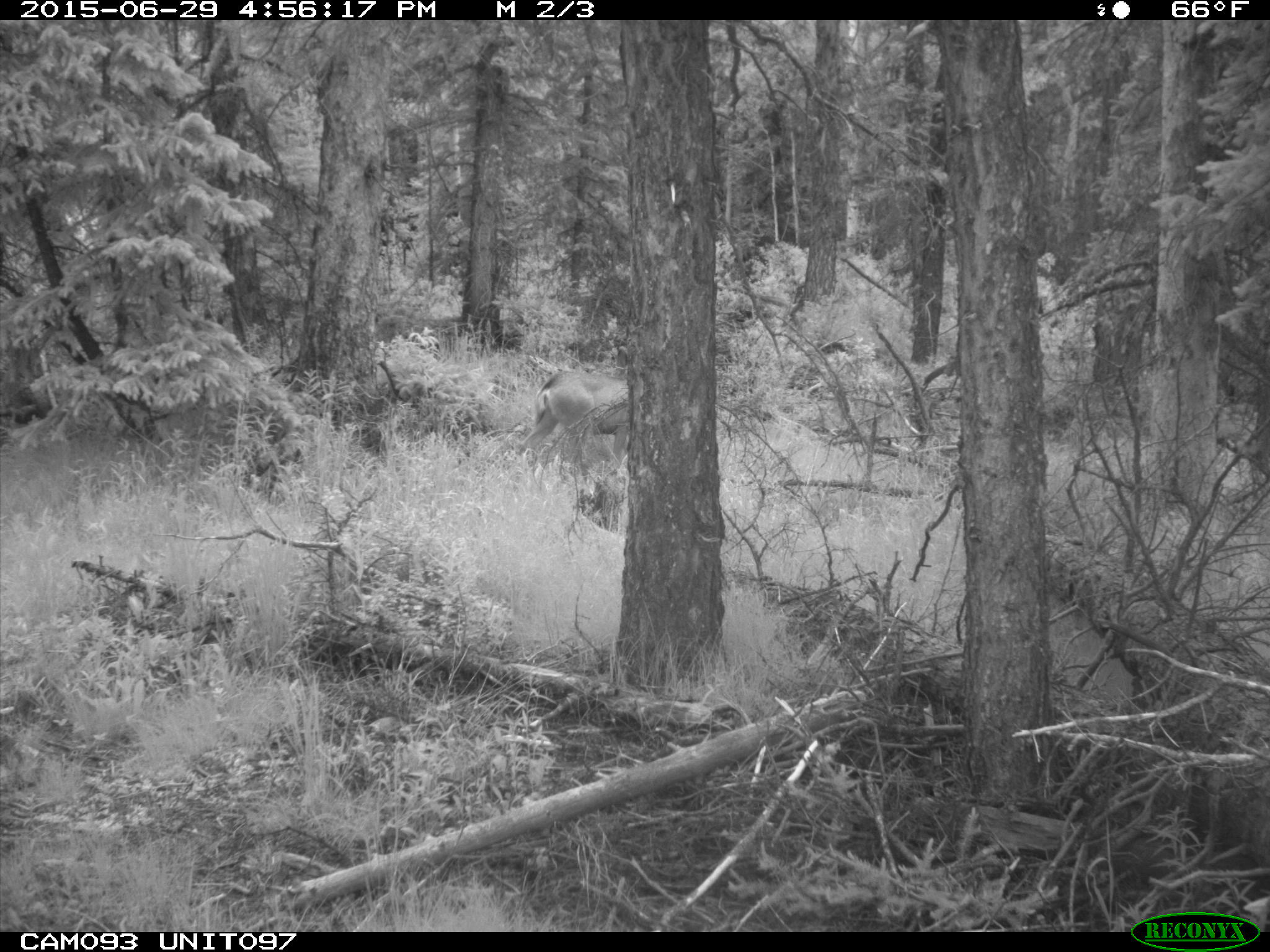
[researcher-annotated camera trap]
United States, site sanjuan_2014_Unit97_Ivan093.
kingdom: Animalia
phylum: Chordata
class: Mammalia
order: Artiodactyla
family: Cervidae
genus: Odocoileus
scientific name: Odocoileus hemionus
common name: mule deer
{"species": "Odocoileus hemionus (mule deer)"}